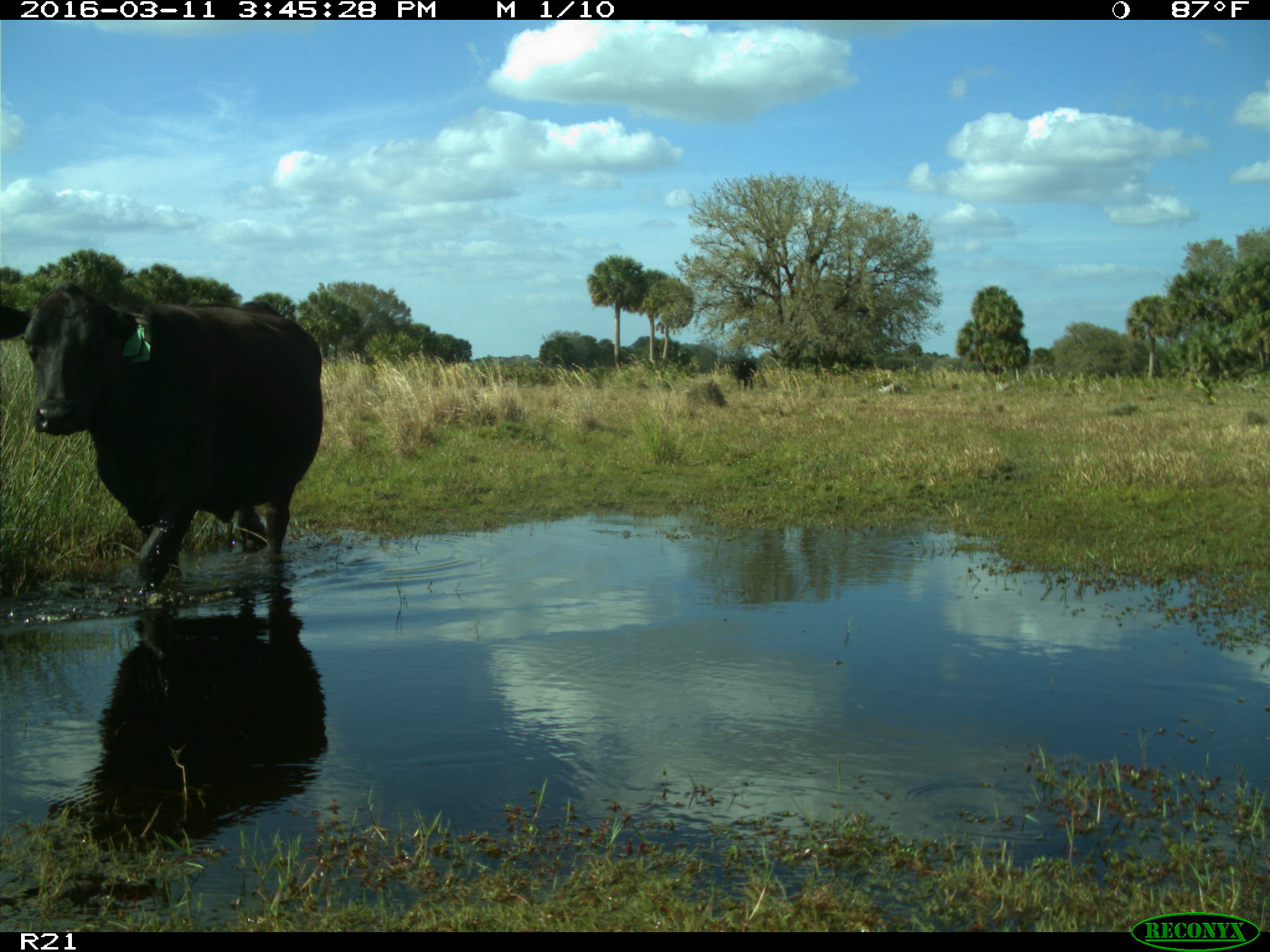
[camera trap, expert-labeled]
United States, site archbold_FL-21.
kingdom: Animalia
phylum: Chordata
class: Mammalia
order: Artiodactyla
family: Bovidae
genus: Bos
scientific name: Bos taurus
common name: domestic cow